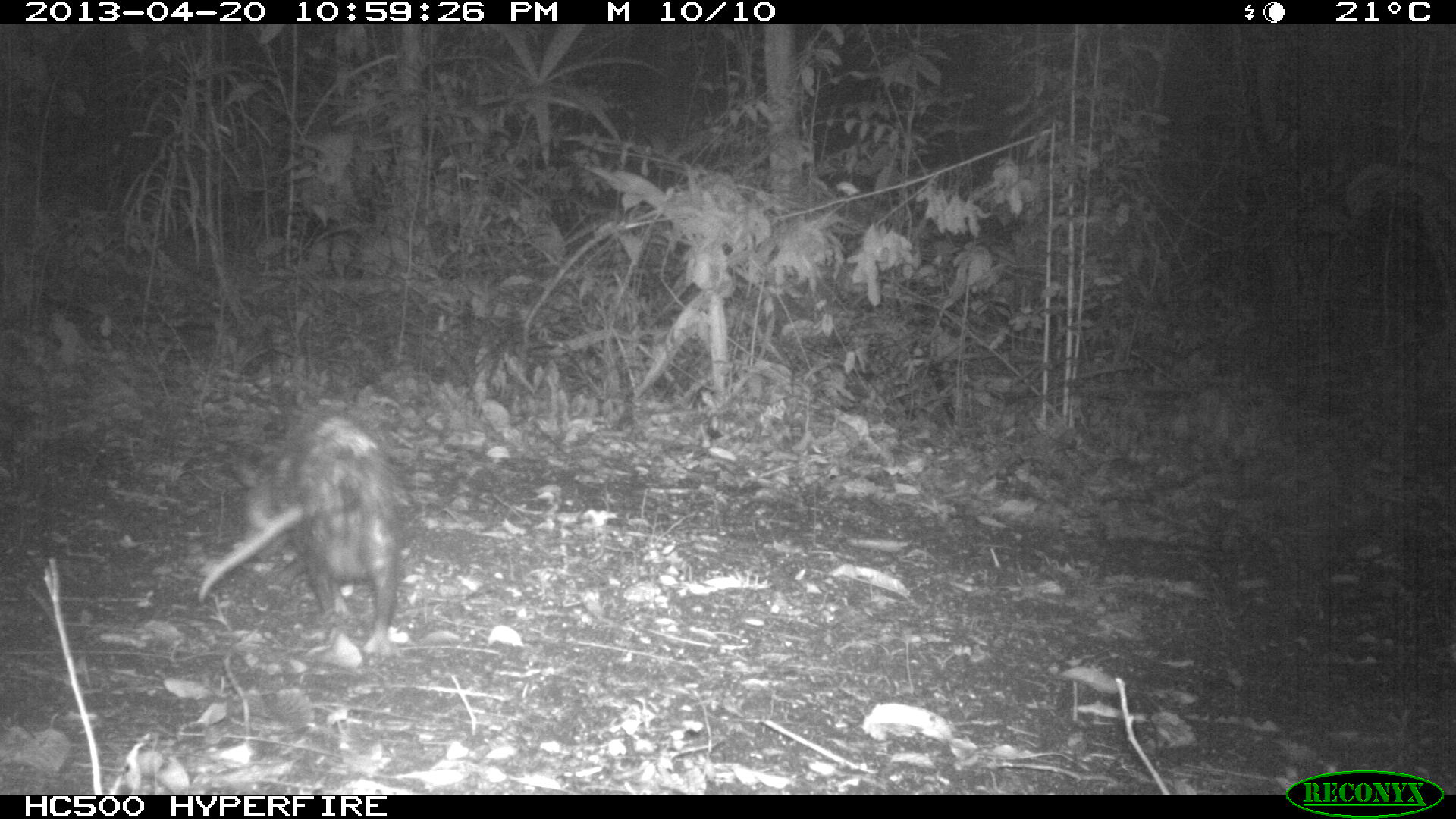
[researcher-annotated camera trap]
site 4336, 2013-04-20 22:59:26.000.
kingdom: Animalia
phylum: Chordata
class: Mammalia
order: Didelphimorphia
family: Didelphidae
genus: Didelphis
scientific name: Didelphis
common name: american opossums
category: didelphis sp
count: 1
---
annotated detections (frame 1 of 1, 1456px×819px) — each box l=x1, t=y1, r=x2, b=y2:
didelphis sp: l=195, t=405, r=402, b=656